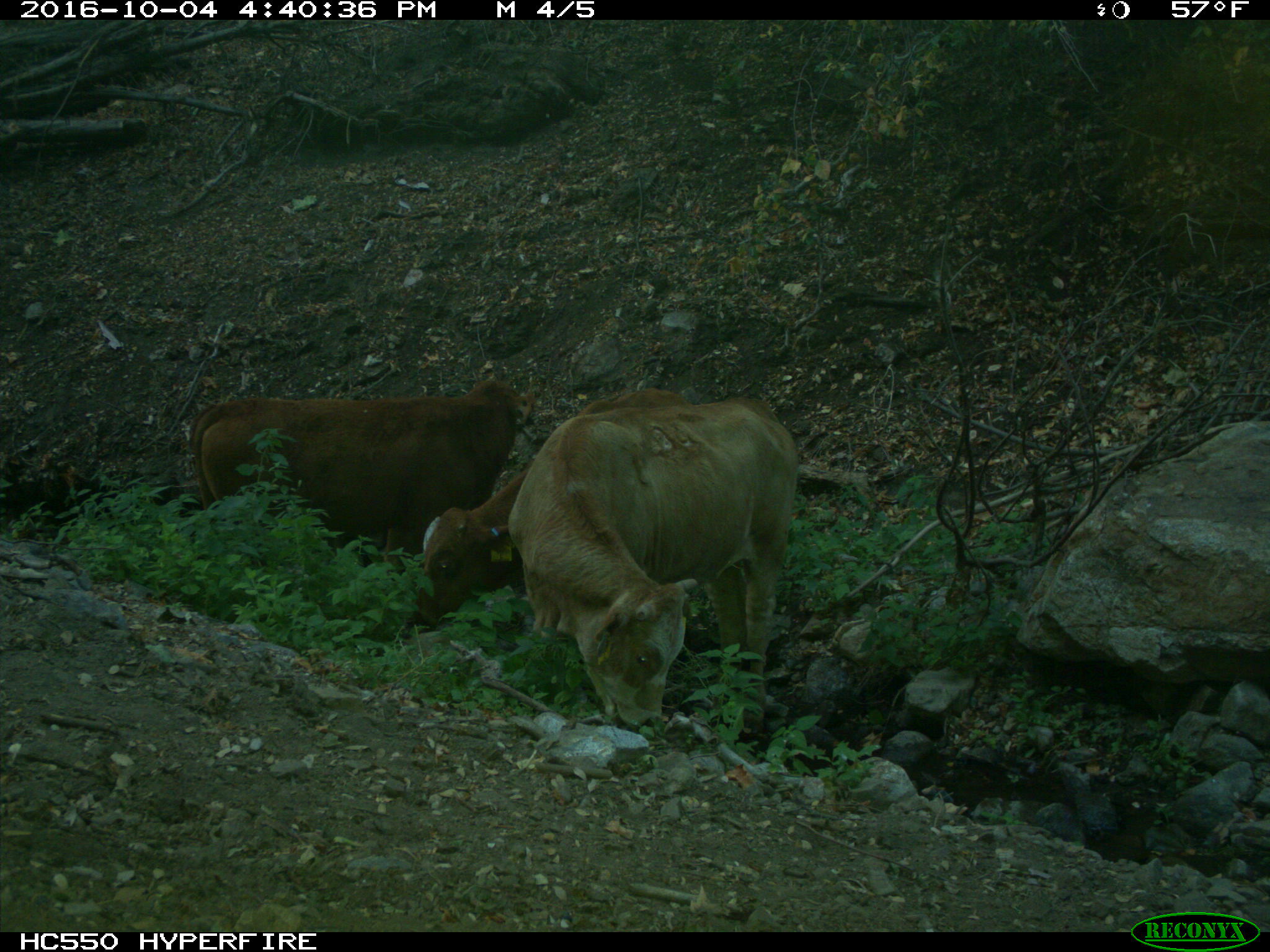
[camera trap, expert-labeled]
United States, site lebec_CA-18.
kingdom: Animalia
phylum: Chordata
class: Mammalia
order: Artiodactyla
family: Bovidae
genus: Bos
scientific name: Bos taurus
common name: domestic cow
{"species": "Bos taurus (domestic cow)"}